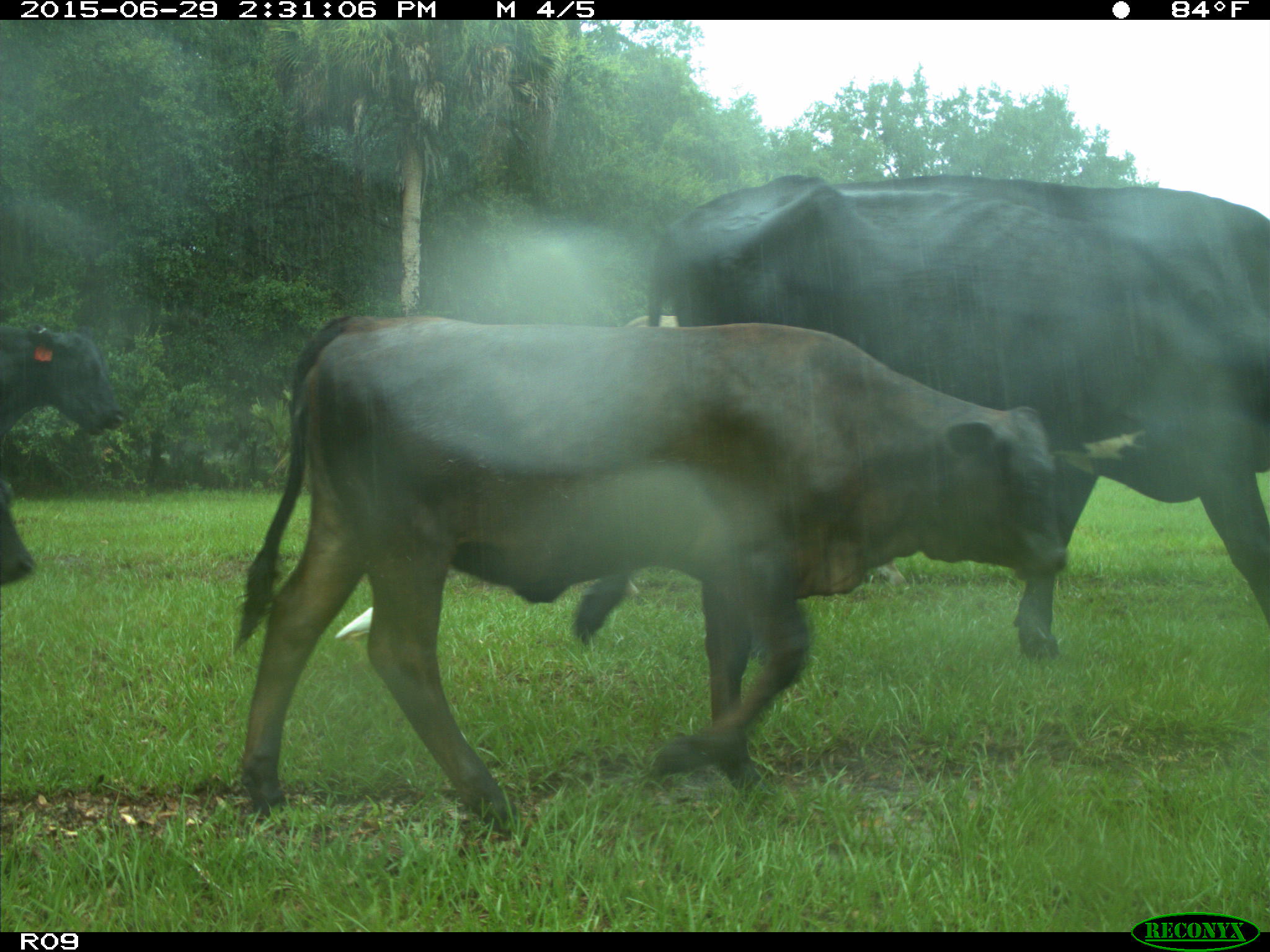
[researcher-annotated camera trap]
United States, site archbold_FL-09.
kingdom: Animalia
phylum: Chordata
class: Mammalia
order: Artiodactyla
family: Bovidae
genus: Bos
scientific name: Bos taurus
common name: domestic cow